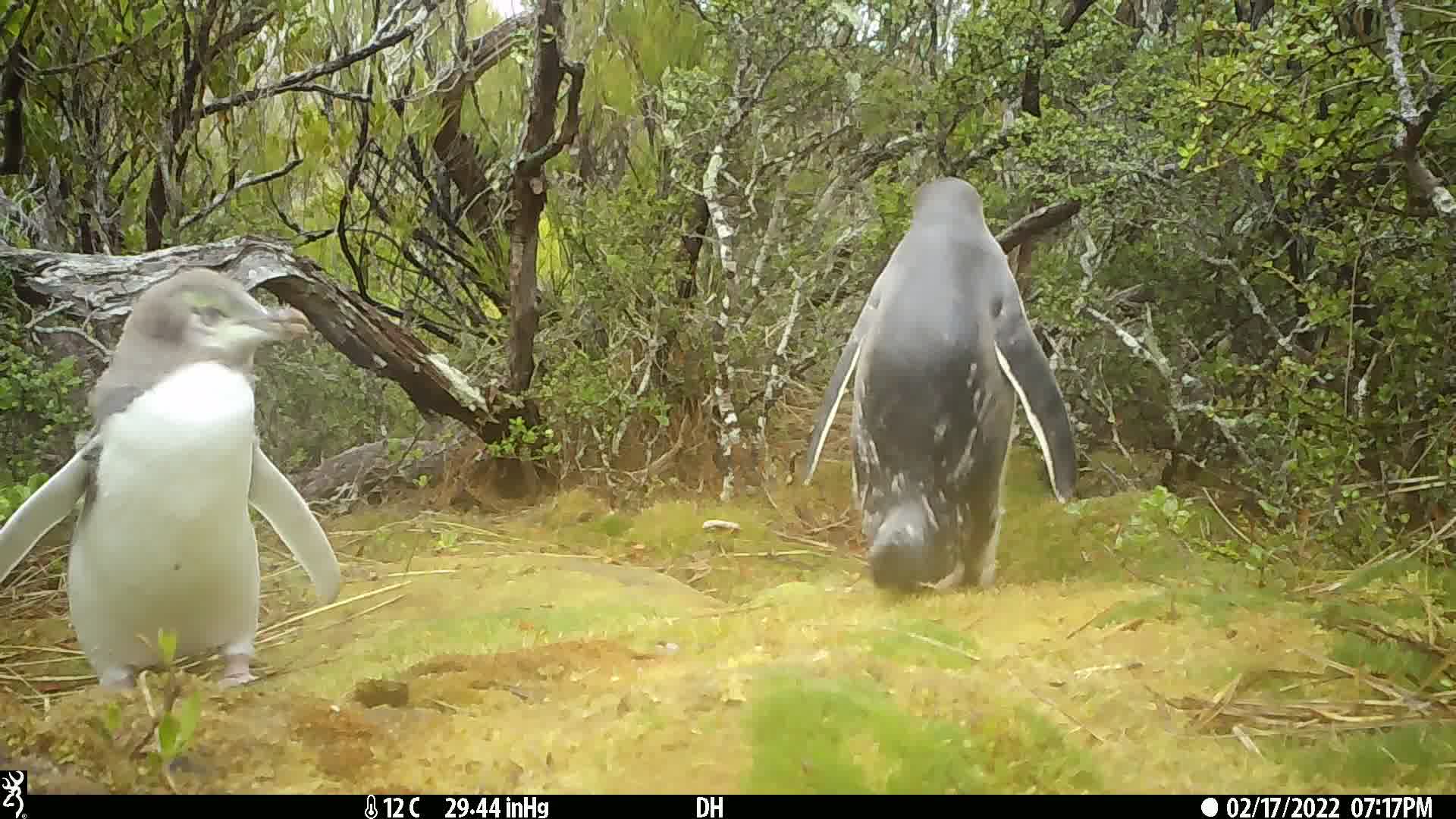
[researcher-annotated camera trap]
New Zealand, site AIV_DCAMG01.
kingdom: Animalia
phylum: Chordata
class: Aves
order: Sphenisciformes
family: Spheniscidae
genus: Megadyptes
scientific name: Megadyptes antipodes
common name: yellow-eyed penguin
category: yellow eyed penguin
Yellow eyed penguin (yellow-eyed penguin) (Megadyptes antipodes).